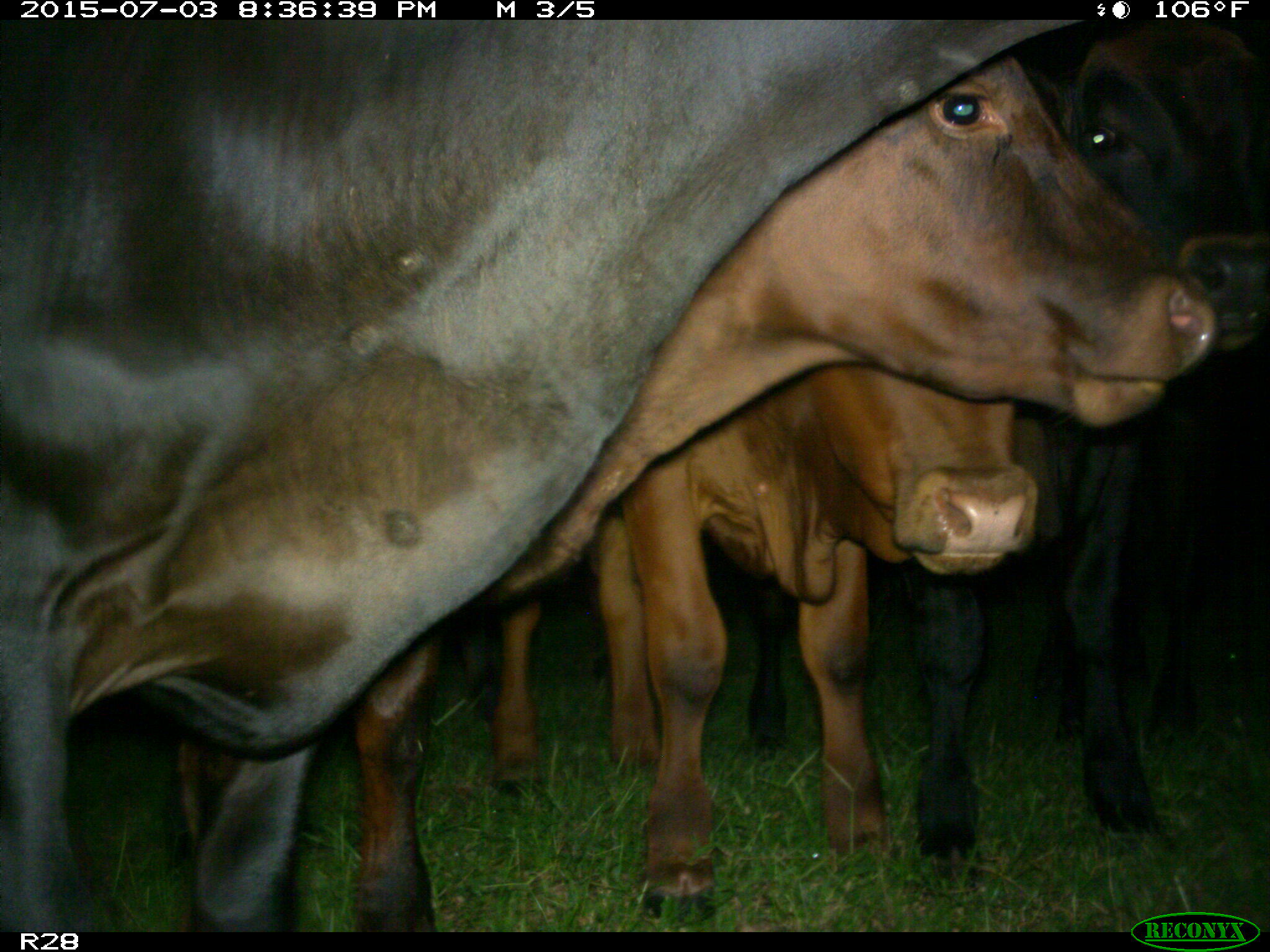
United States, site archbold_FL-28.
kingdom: Animalia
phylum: Chordata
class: Mammalia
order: Artiodactyla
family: Bovidae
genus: Bos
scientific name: Bos taurus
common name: domestic cow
Bos taurus (domestic cow).